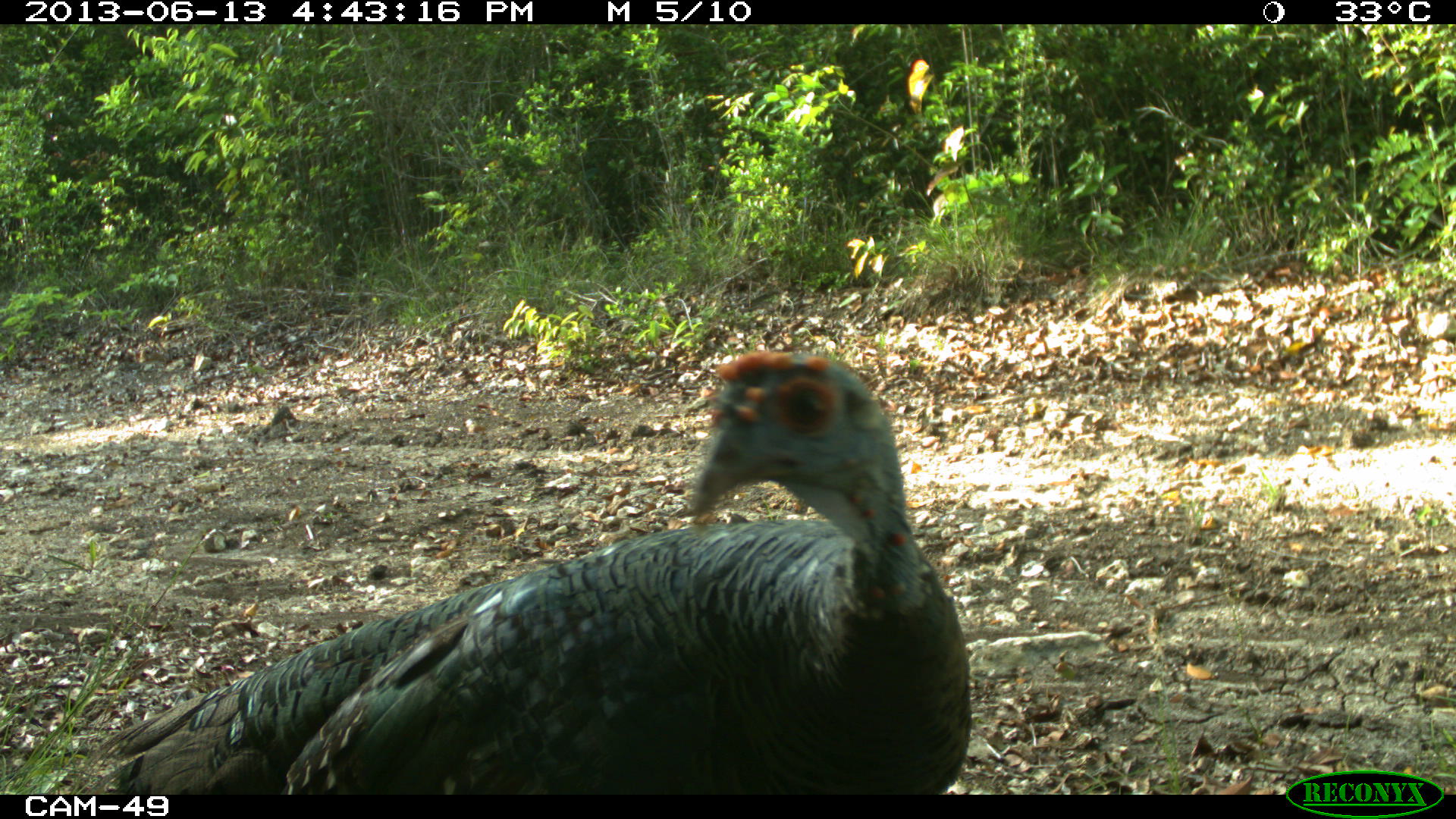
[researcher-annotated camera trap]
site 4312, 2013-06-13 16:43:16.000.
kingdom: Animalia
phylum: Chordata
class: Aves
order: Galliformes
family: Phasianidae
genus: Meleagris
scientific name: Meleagris ocellata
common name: ocellated turkey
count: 1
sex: female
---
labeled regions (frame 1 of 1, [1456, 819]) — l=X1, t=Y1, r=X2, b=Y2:
meleagris ocellata: l=81, t=350, r=973, b=795